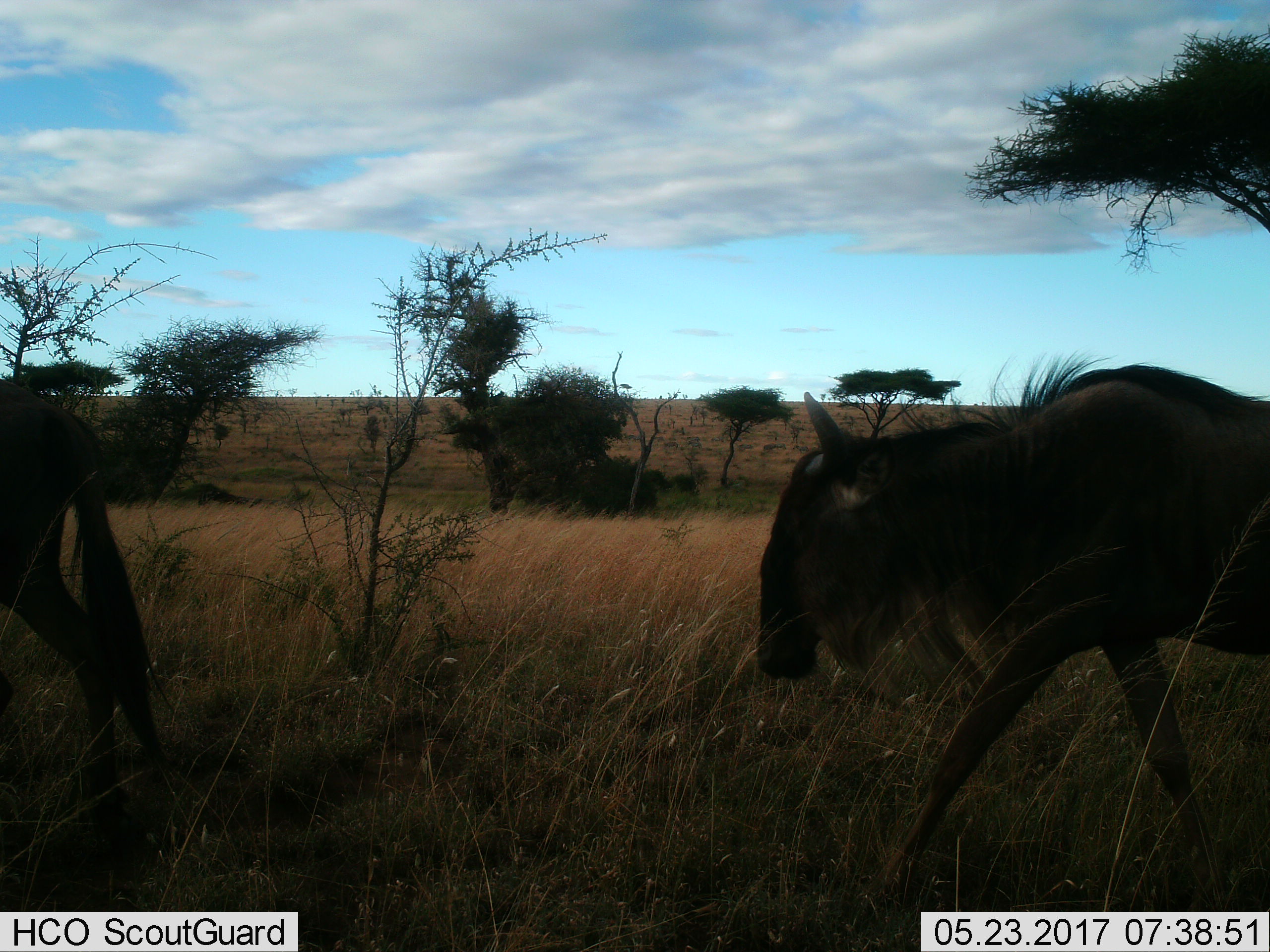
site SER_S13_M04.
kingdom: Animalia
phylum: Chordata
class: Mammalia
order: Artiodactyla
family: Bovidae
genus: Connochaetes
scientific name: Connochaetes taurinus taurinus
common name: blue wildebeest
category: wildebeestblue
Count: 2.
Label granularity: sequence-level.